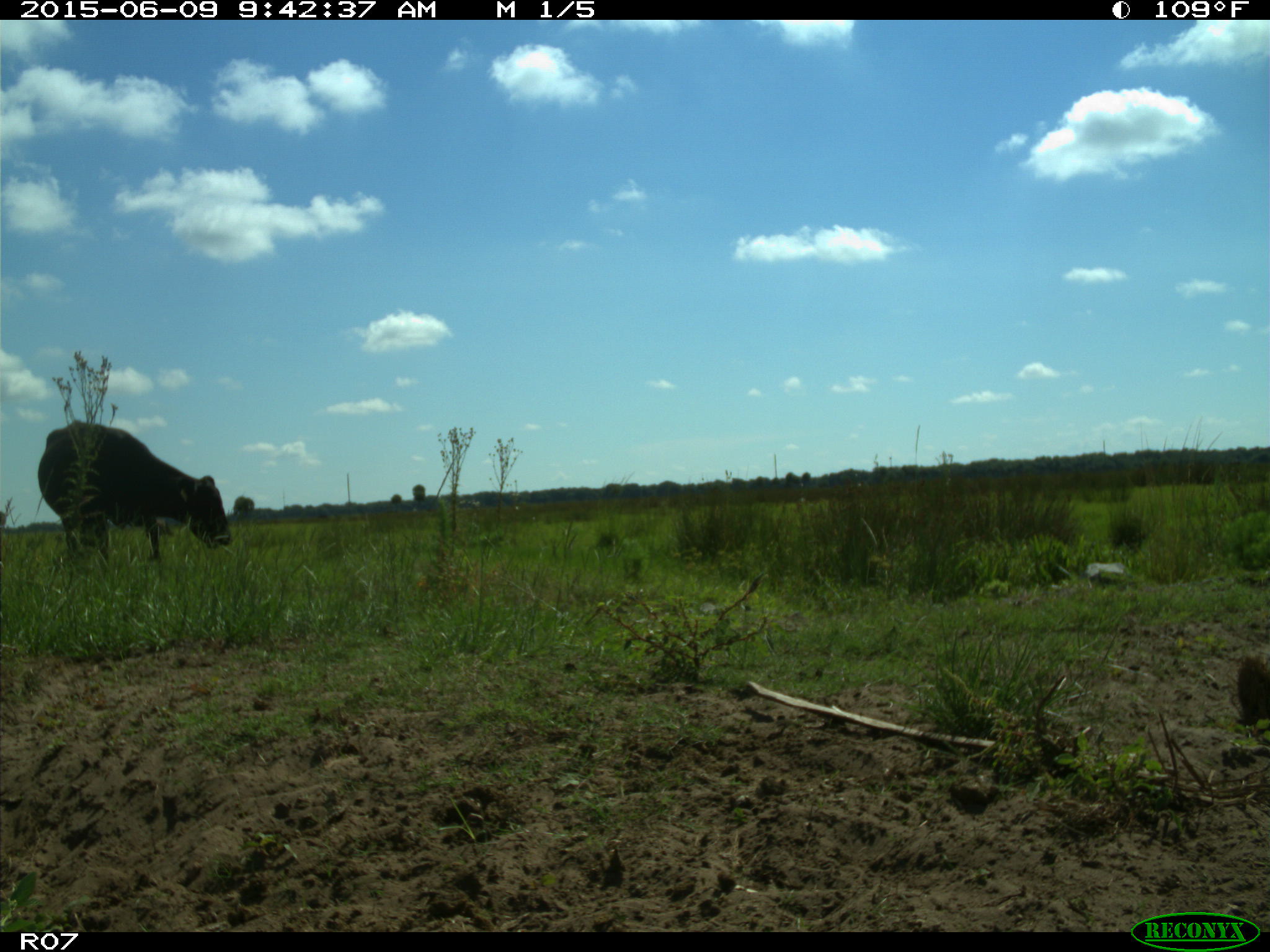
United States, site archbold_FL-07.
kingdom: Animalia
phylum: Chordata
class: Mammalia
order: Artiodactyla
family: Bovidae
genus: Bos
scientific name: Bos taurus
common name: domestic cow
Bos taurus (domestic cow).